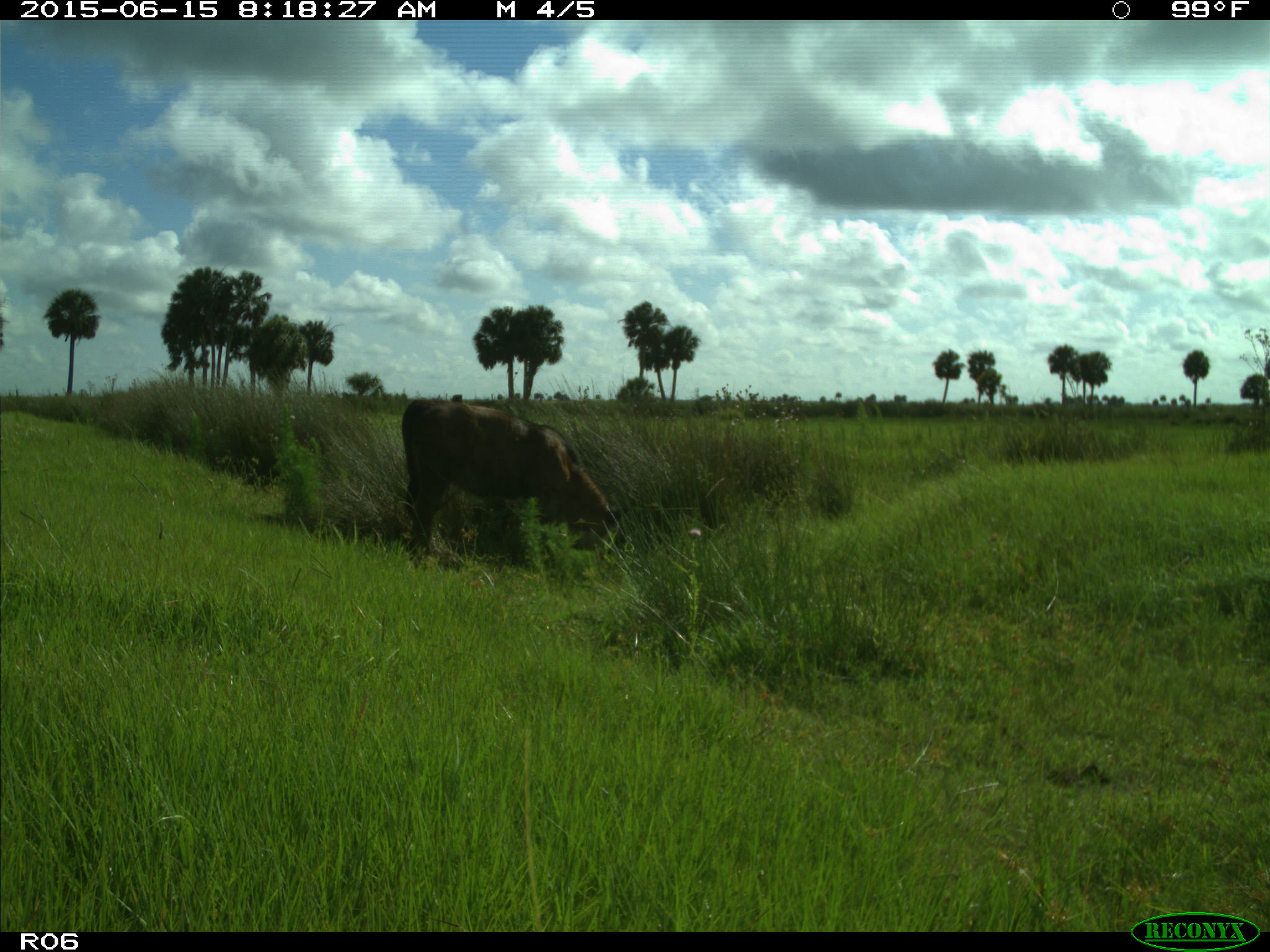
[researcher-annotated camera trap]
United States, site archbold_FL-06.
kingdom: Animalia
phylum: Chordata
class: Mammalia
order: Artiodactyla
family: Bovidae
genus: Bos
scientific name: Bos taurus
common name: domestic cow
Bos taurus (domestic cow).